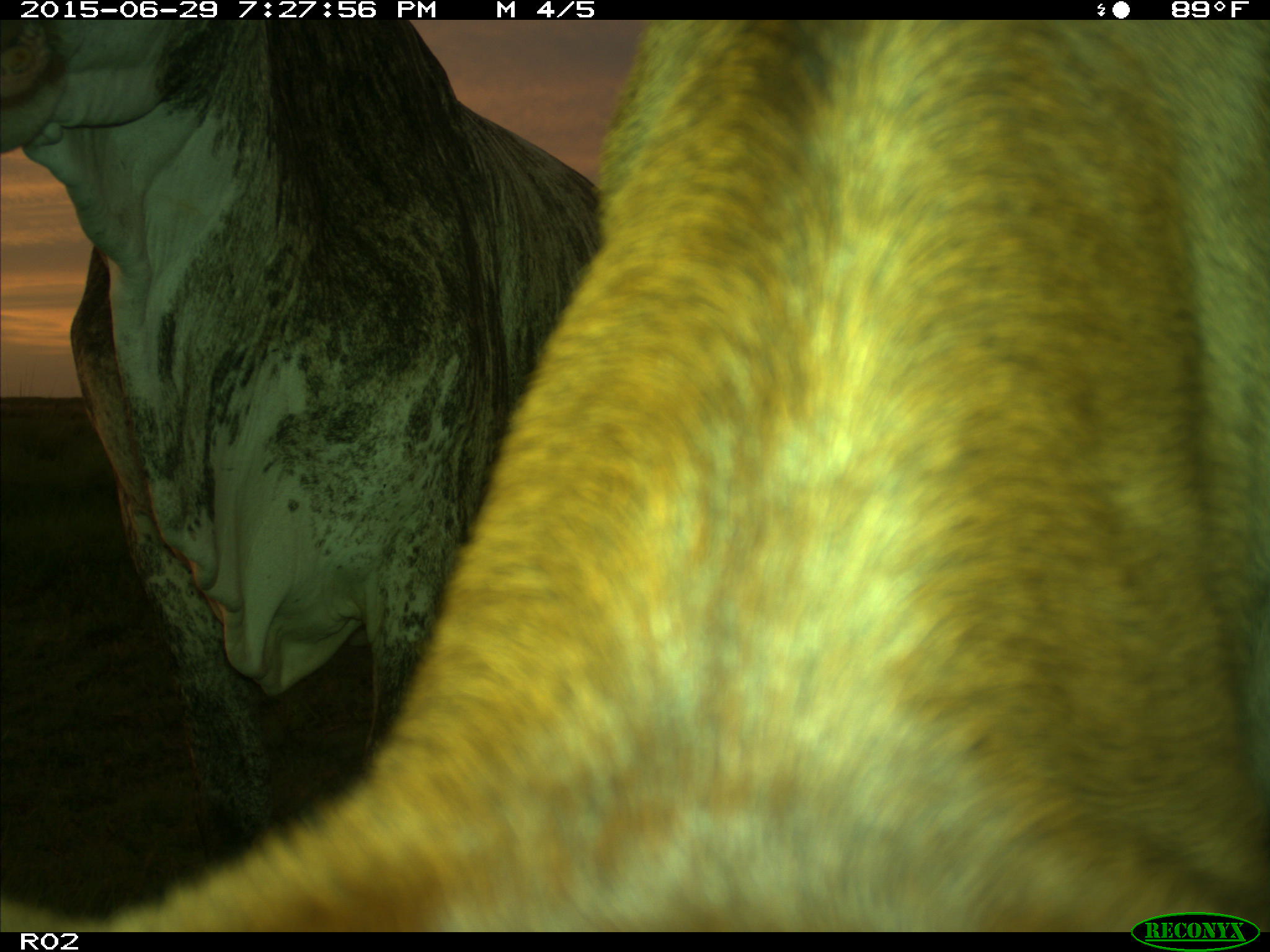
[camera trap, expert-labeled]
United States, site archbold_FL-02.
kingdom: Animalia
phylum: Chordata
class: Mammalia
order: Artiodactyla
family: Bovidae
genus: Bos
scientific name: Bos taurus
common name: domestic cow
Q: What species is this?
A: Bos taurus (domestic cow).